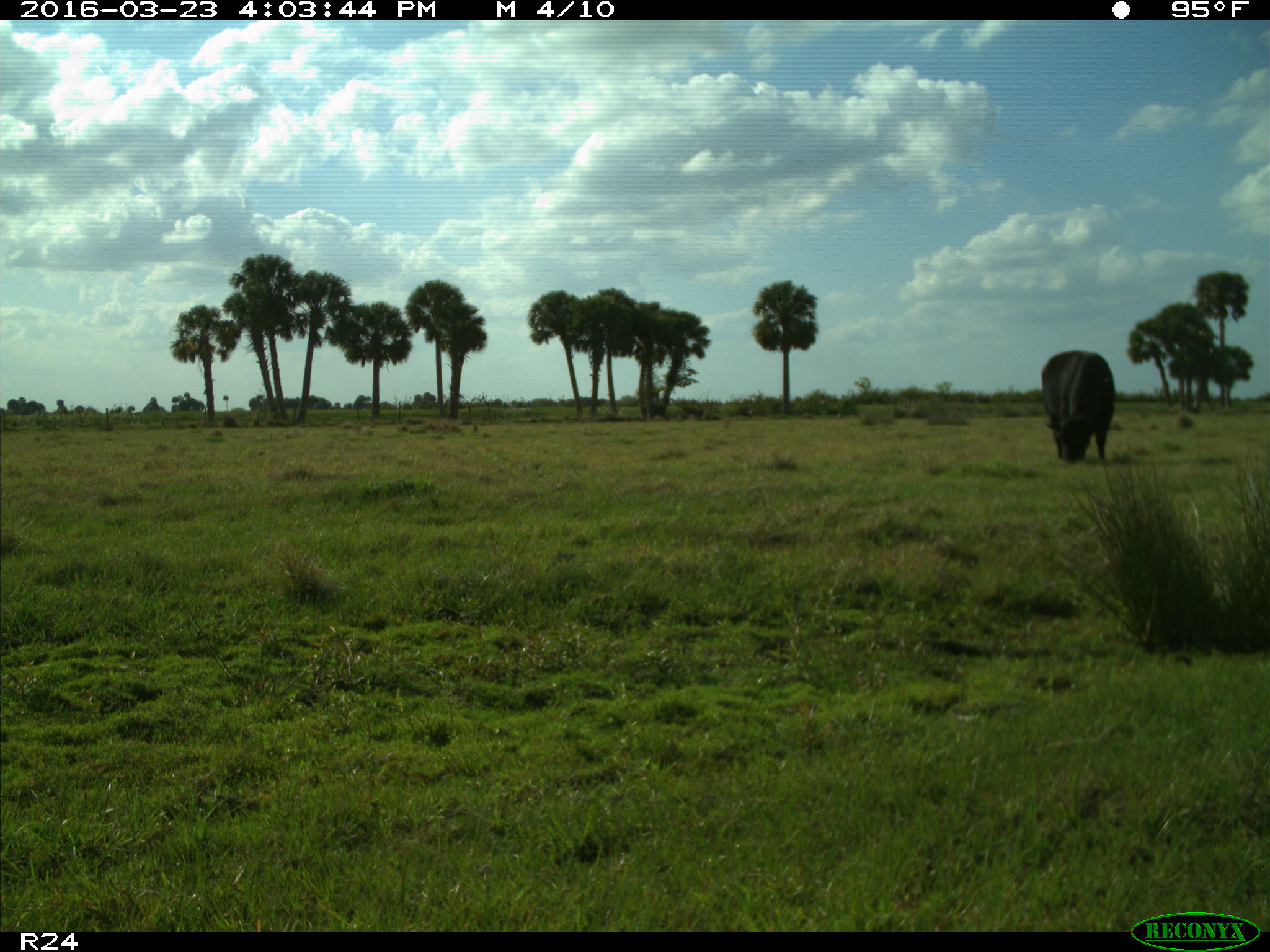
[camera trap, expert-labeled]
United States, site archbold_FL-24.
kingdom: Animalia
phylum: Chordata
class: Mammalia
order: Artiodactyla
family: Bovidae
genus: Bos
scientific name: Bos taurus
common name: domestic cow